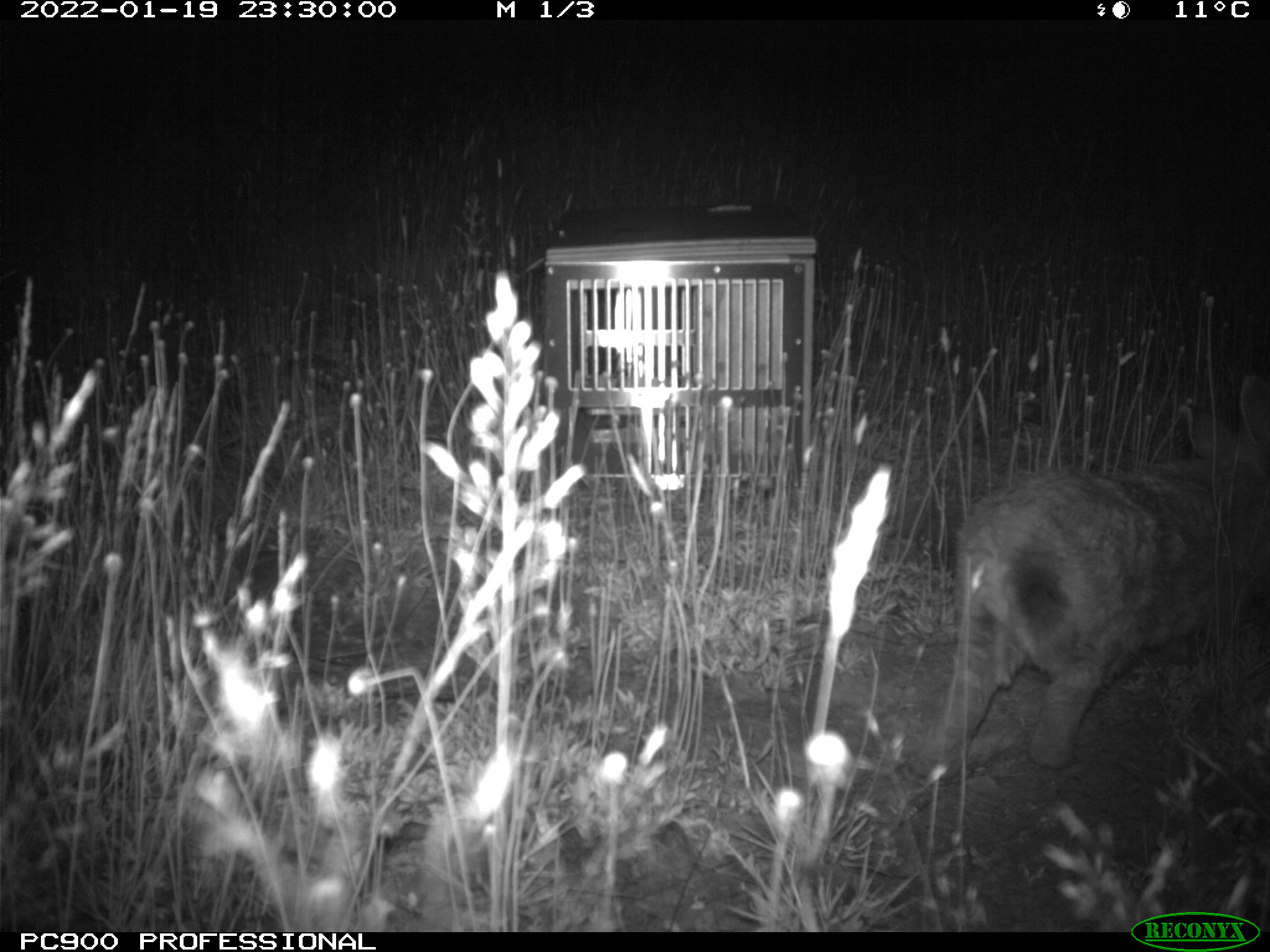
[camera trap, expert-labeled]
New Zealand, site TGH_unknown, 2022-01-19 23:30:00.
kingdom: Animalia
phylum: Chordata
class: Mammalia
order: Lagomorpha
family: Leporidae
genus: Oryctolagus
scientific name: Oryctolagus cuniculus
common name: european rabbit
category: rabbit